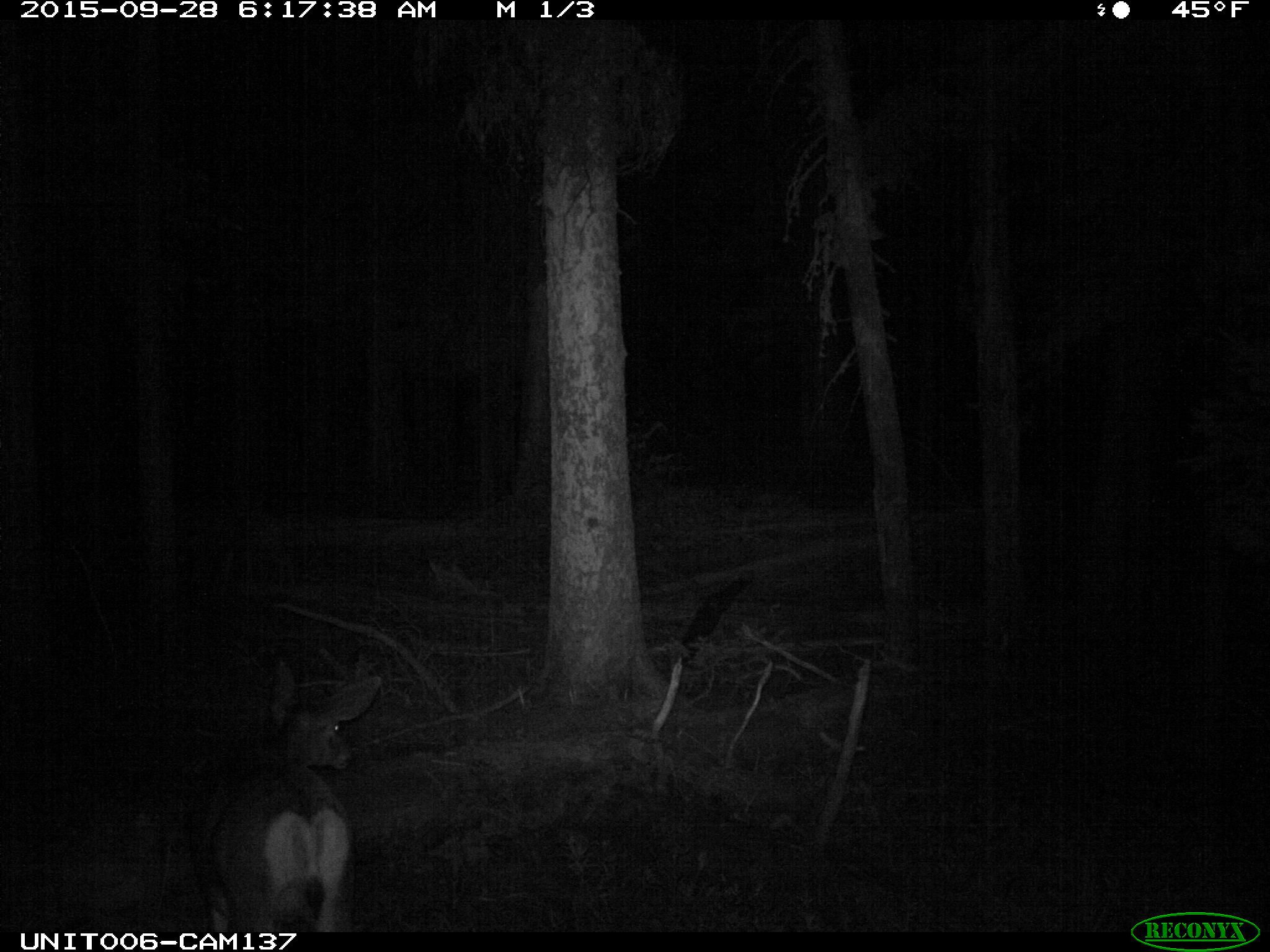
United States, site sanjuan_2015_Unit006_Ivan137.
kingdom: Animalia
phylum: Chordata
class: Mammalia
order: Artiodactyla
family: Cervidae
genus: Odocoileus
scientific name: Odocoileus hemionus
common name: mule deer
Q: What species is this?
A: Odocoileus hemionus (mule deer).